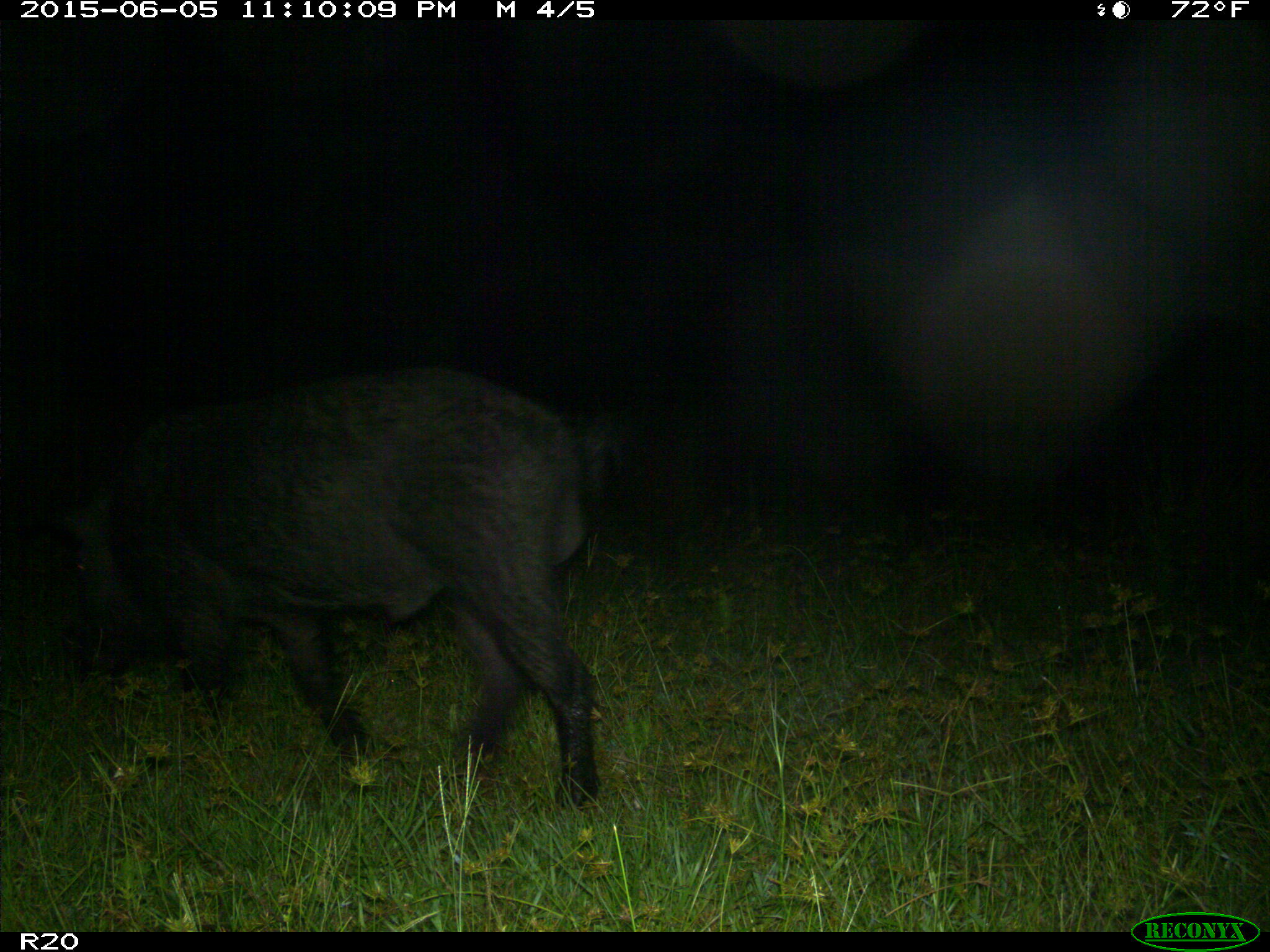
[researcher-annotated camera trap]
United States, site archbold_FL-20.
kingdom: Animalia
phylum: Chordata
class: Mammalia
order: Artiodactyla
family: Suidae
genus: Sus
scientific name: Sus scrofa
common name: wild boar